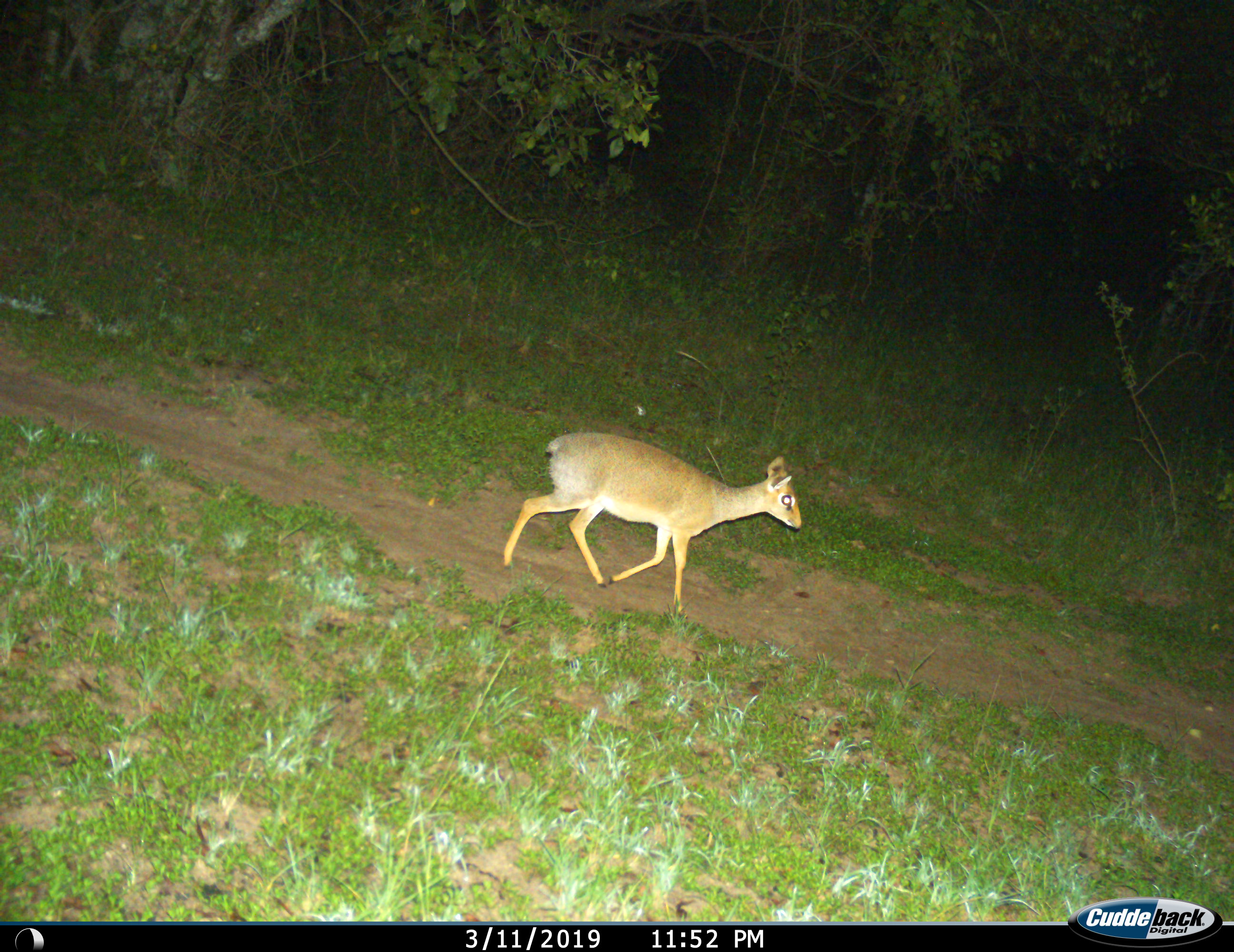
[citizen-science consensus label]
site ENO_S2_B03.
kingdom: Animalia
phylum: Chordata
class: Mammalia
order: Artiodactyla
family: Bovidae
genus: Madoqua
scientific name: Madoqua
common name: dik-dik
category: dikdik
Dikdik (dik-dik) (Madoqua), count 1. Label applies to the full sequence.